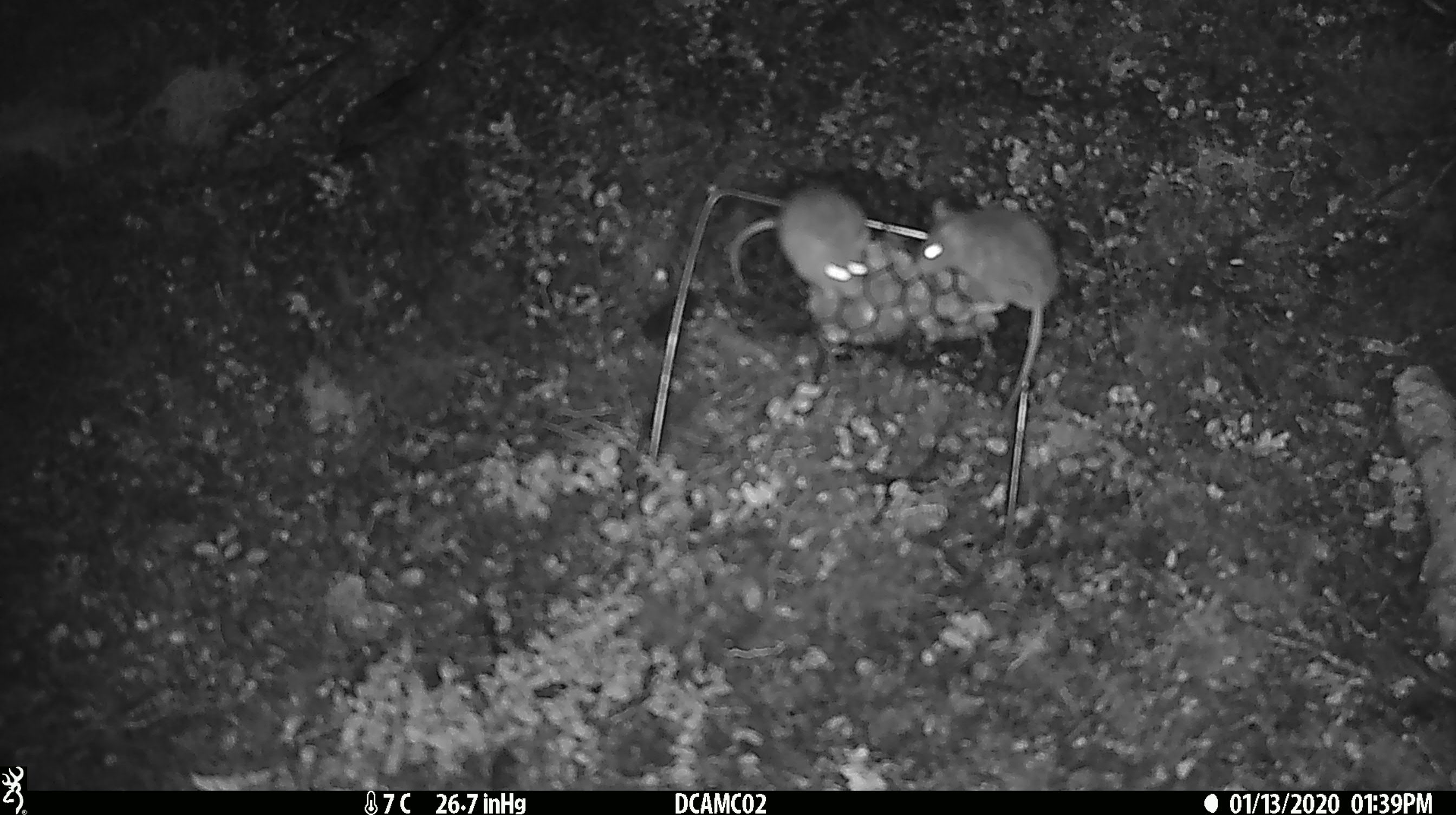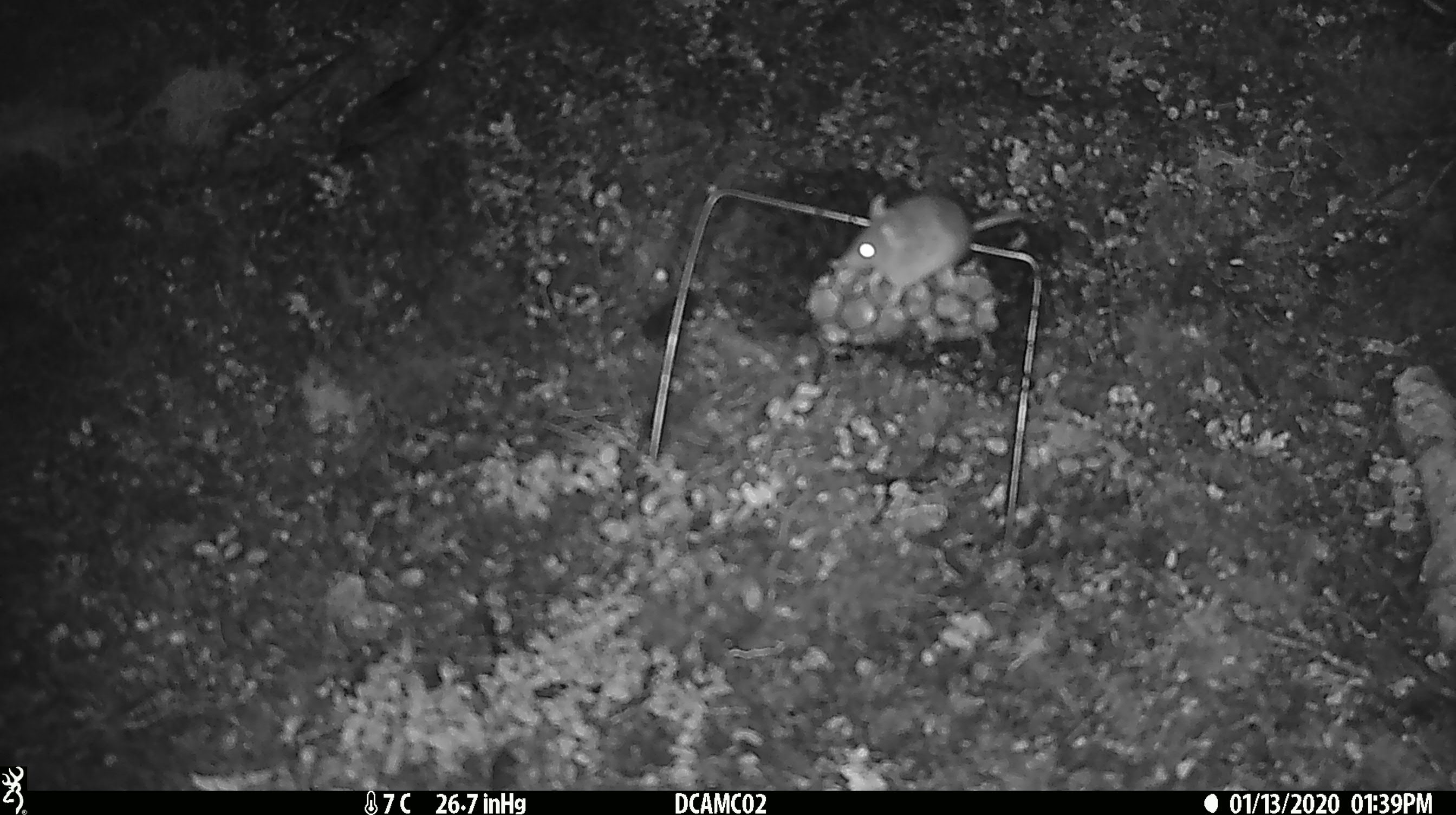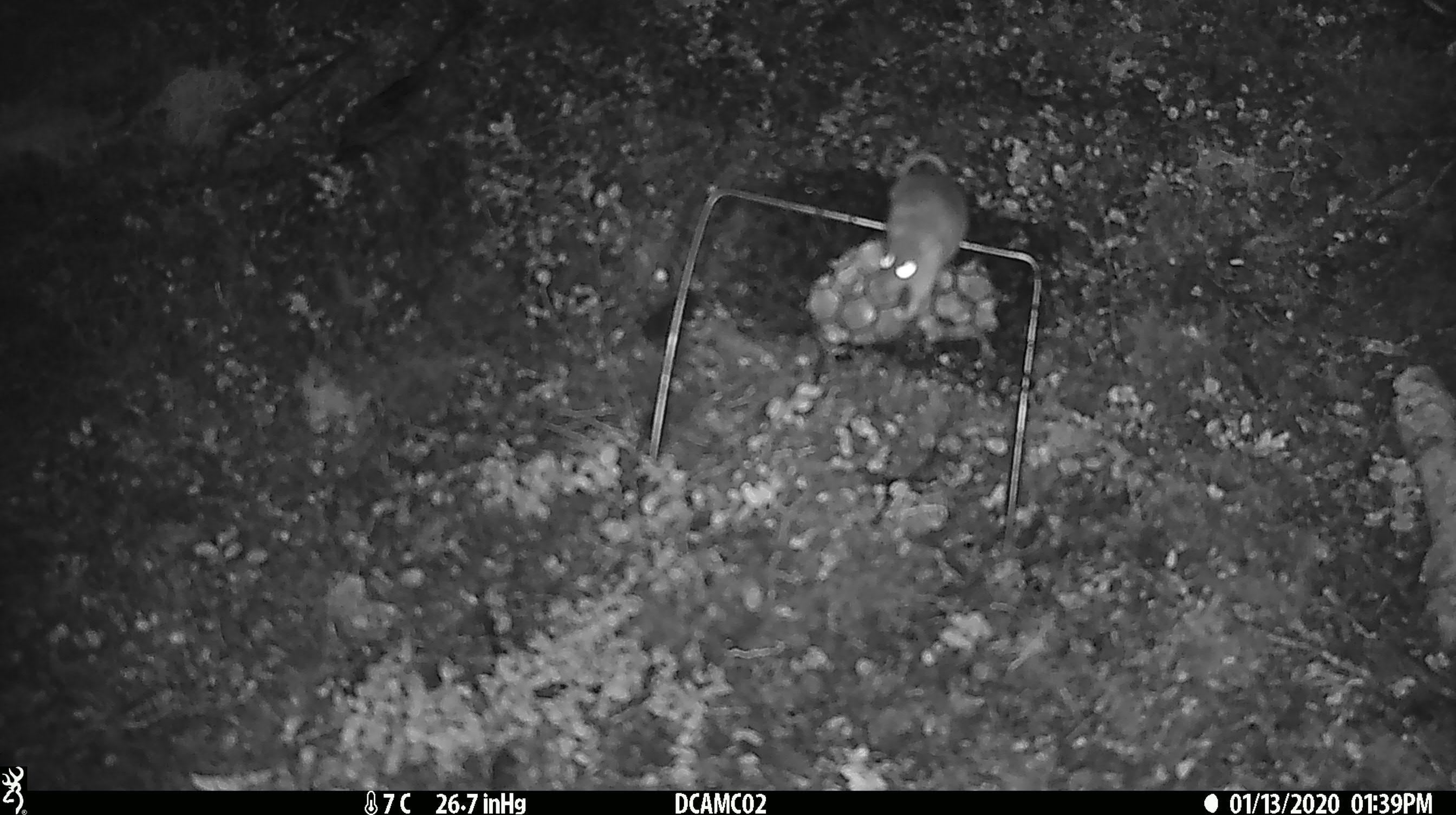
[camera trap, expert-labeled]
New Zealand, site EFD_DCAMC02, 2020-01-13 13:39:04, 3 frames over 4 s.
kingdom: Animalia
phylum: Chordata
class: Mammalia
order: Rodentia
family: Muridae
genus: Mus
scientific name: Mus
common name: mouse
Mouse (Mus).